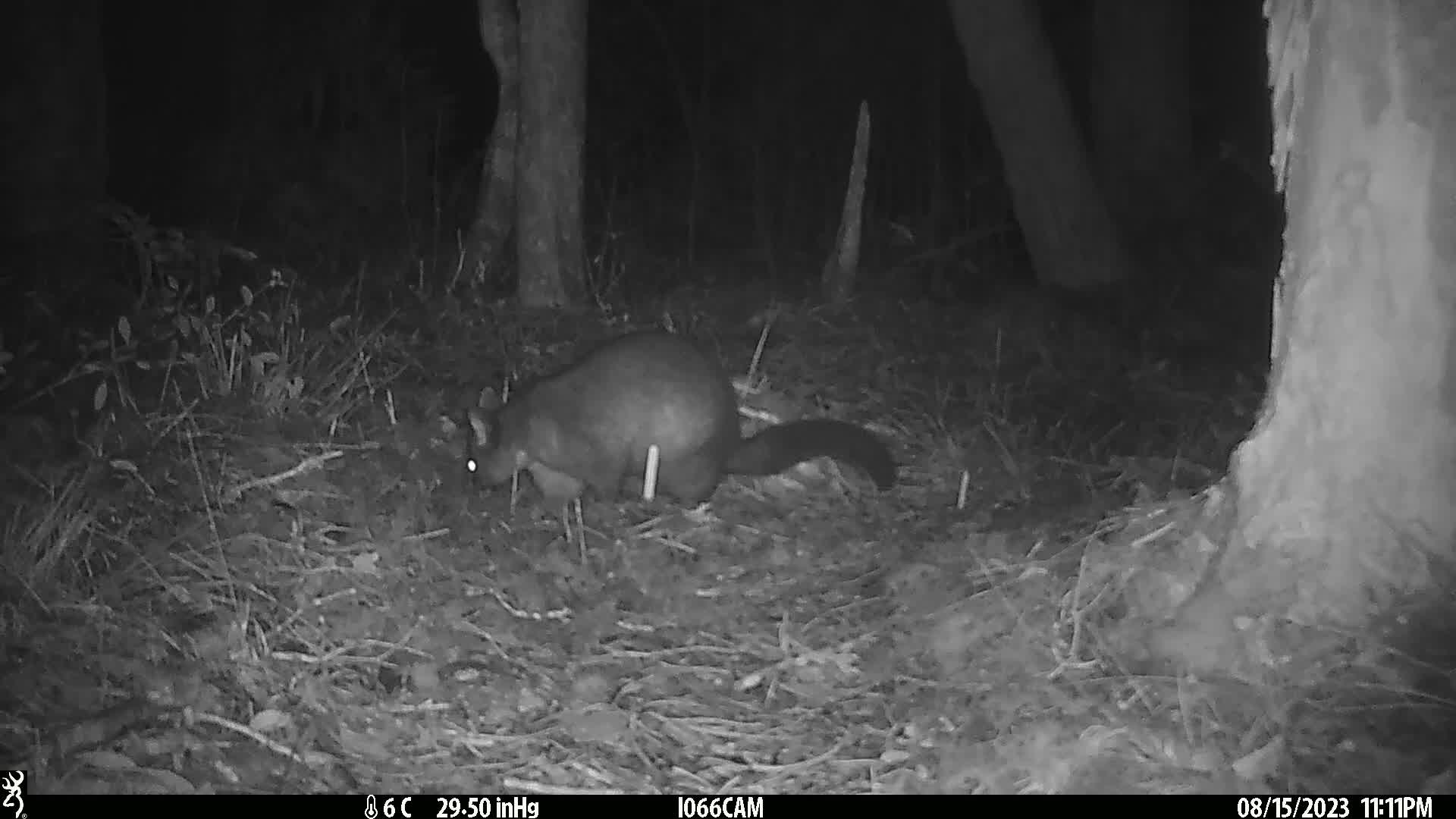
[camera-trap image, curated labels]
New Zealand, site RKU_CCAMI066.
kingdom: Animalia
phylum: Chordata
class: Mammalia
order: Diprotodontia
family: Phalangeridae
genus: Trichosurus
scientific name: Trichosurus vulpecula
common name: common brushtail possum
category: possum